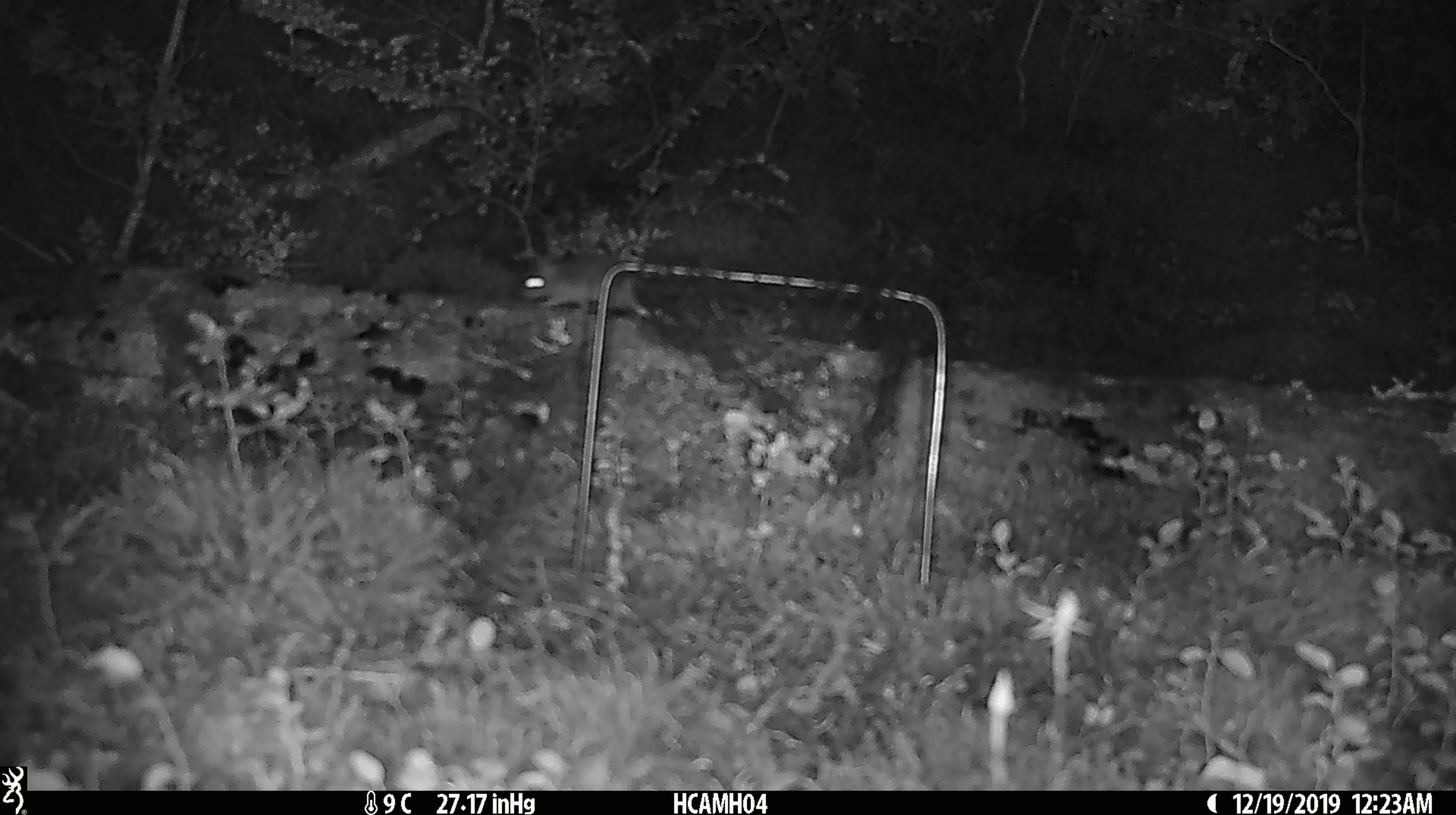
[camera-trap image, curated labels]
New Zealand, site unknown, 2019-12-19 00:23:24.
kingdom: Animalia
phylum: Chordata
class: Mammalia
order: Rodentia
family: Muridae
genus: Mus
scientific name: Mus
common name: mouse